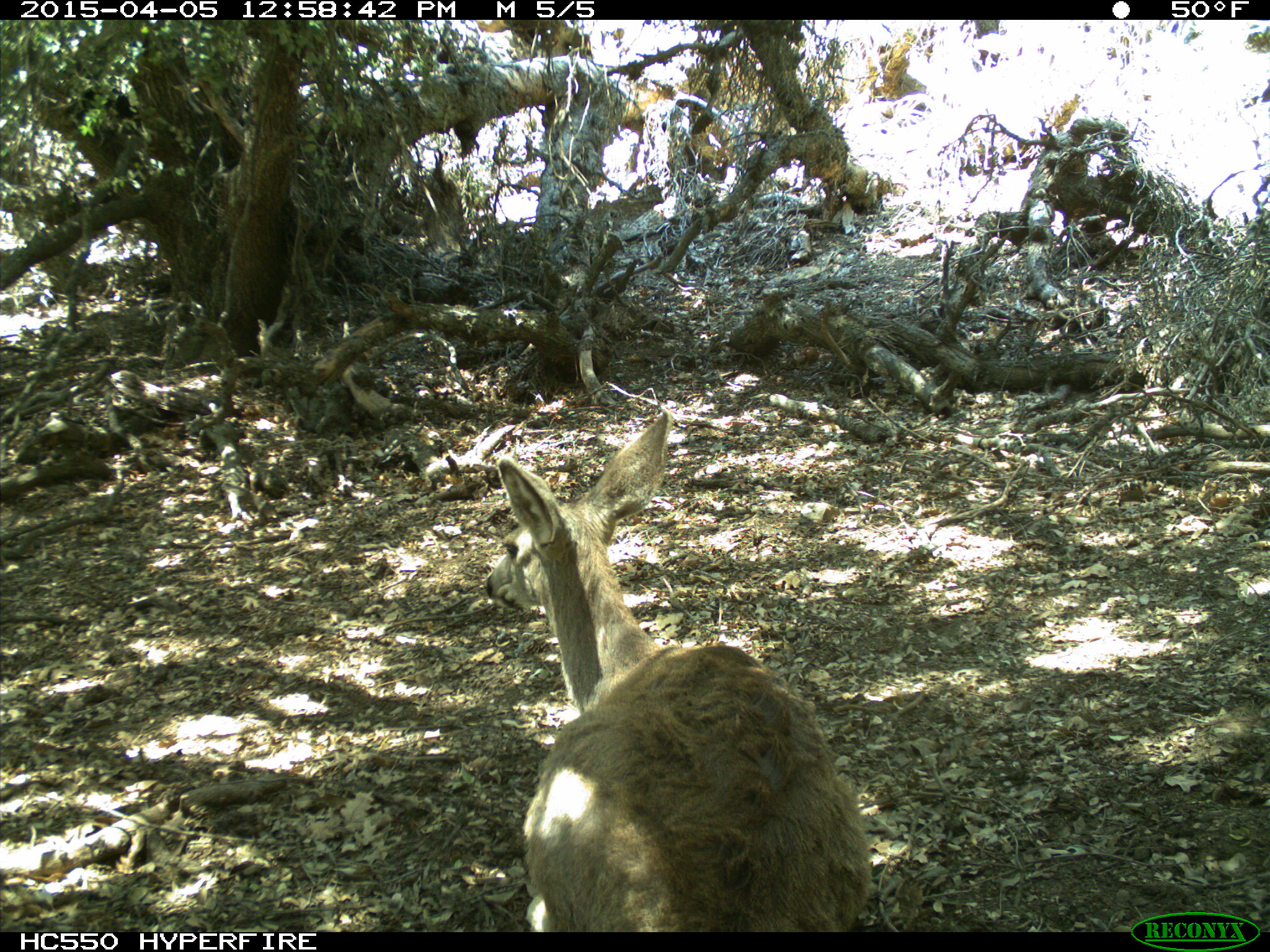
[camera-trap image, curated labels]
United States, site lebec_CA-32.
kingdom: Animalia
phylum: Chordata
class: Mammalia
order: Artiodactyla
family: Cervidae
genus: Odocoileus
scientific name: Odocoileus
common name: deer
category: unidentified deer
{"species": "unidentified deer (deer) (Odocoileus)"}